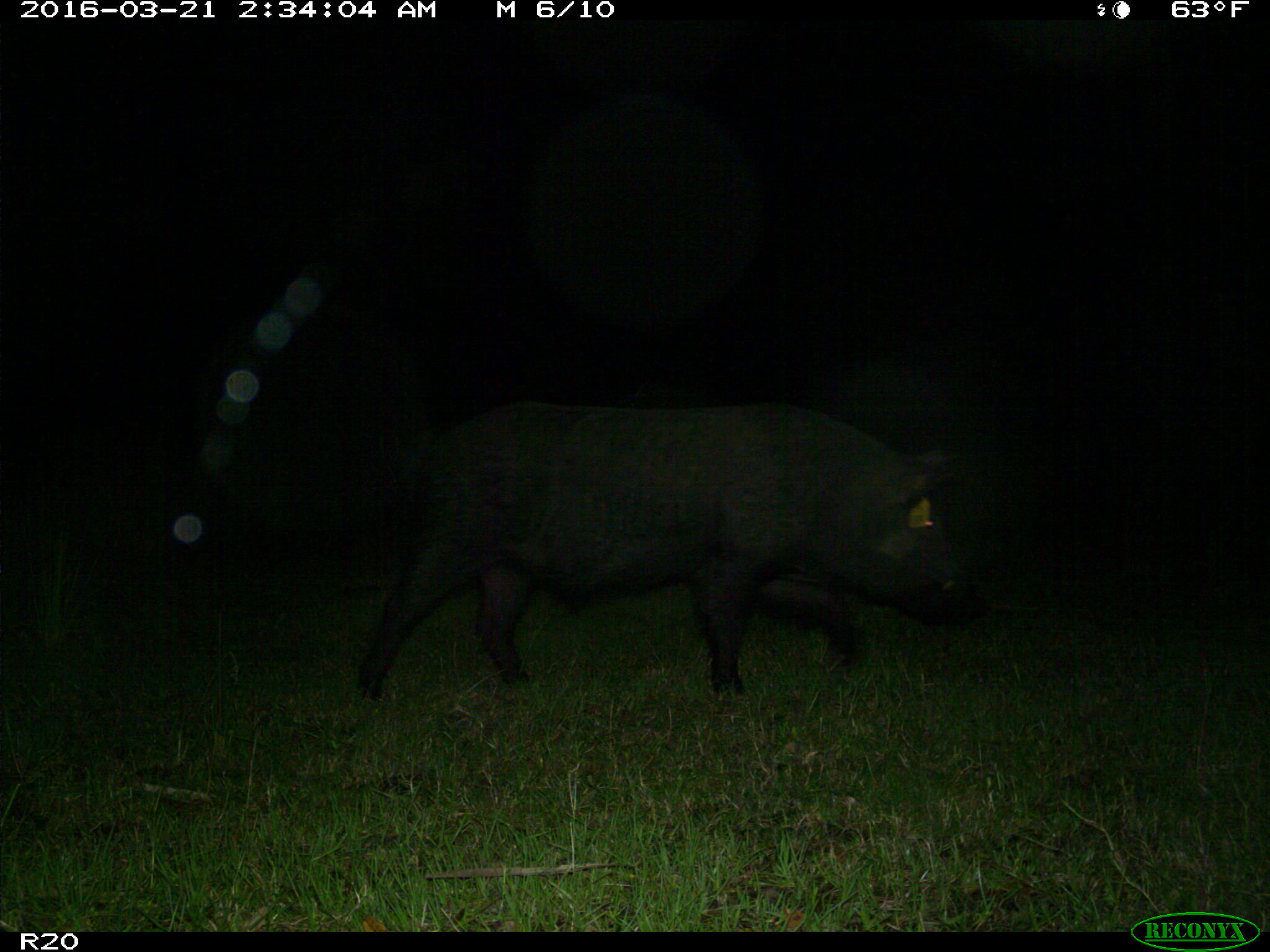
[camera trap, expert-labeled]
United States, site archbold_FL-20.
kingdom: Animalia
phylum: Chordata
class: Mammalia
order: Artiodactyla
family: Suidae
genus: Sus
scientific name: Sus scrofa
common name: wild boar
Sus scrofa (wild boar).